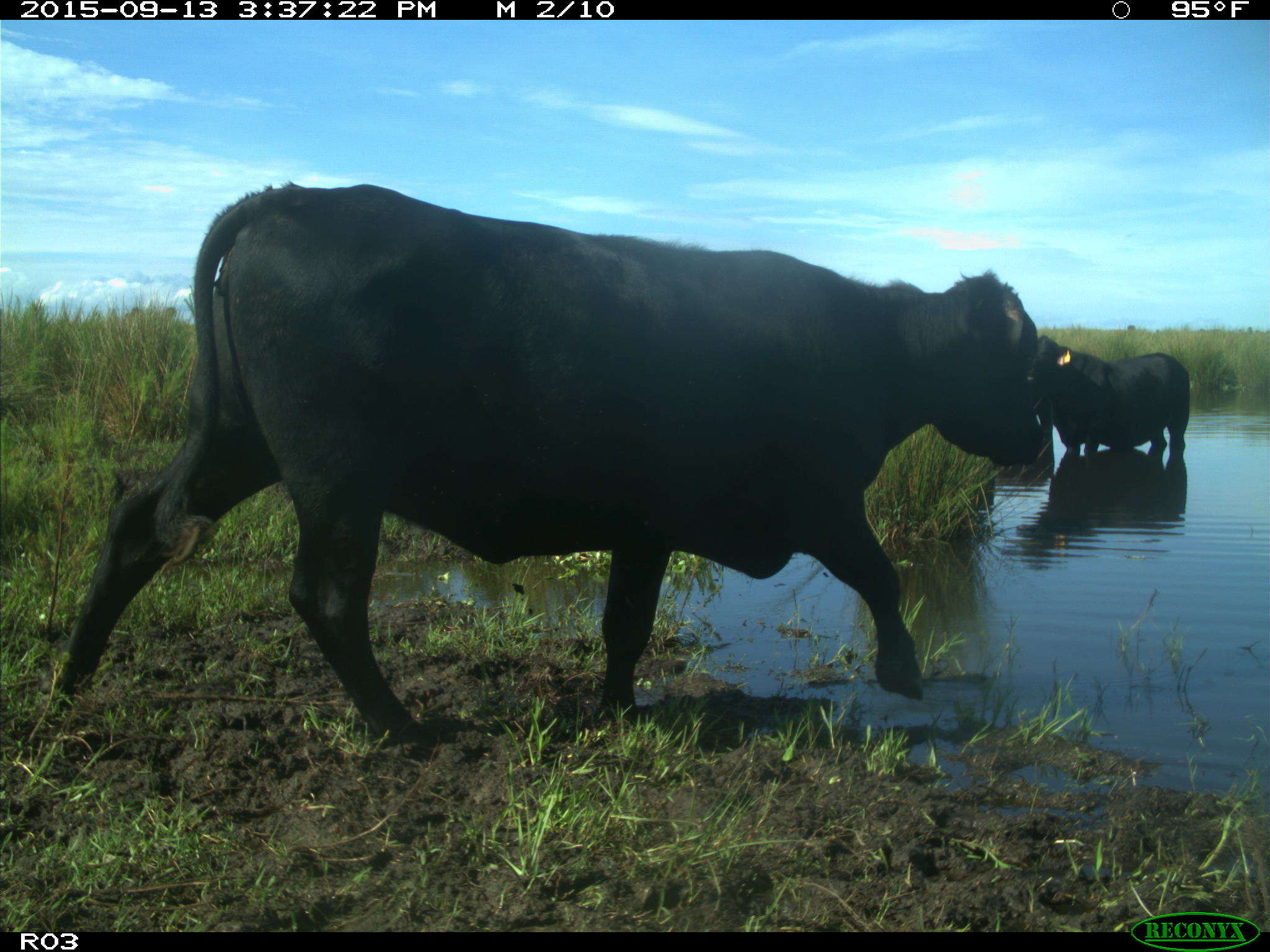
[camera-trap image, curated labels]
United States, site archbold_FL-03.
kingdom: Animalia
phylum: Chordata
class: Mammalia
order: Artiodactyla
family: Bovidae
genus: Bos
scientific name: Bos taurus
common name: domestic cow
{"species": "Bos taurus (domestic cow)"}